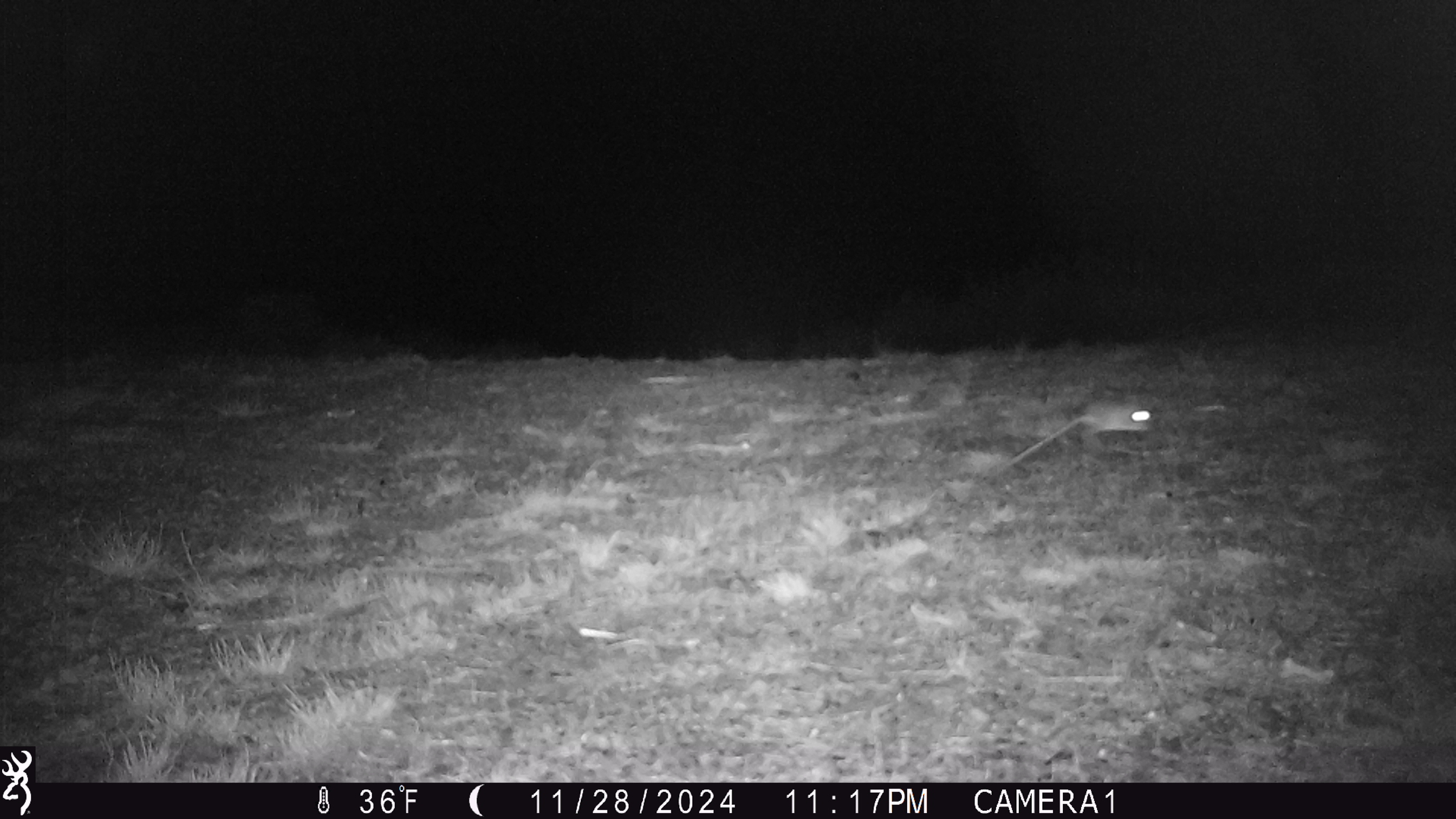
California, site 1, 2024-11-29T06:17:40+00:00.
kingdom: Animalia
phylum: Chordata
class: Mammalia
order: Rodentia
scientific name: Rodentia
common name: mouse or rat